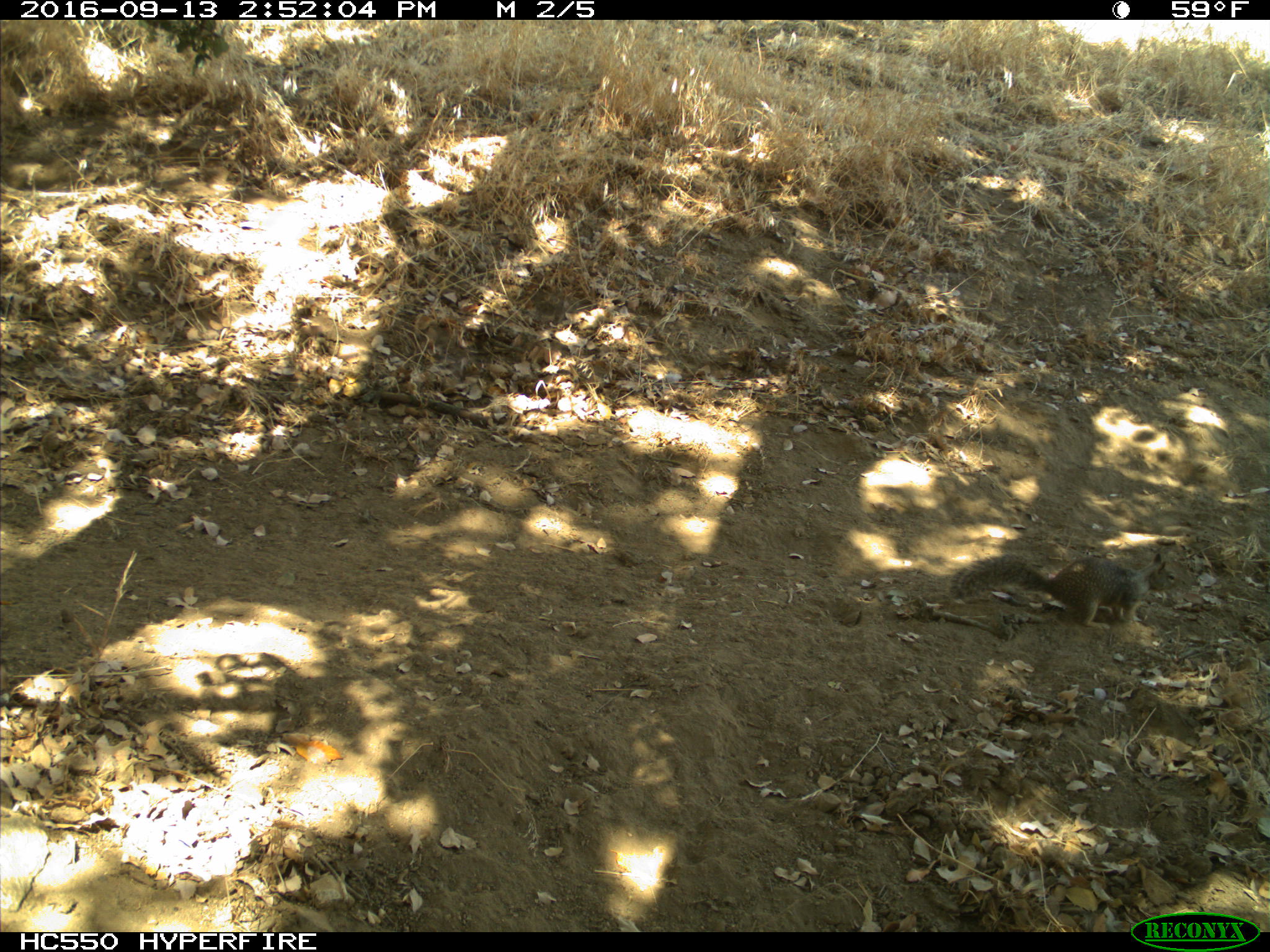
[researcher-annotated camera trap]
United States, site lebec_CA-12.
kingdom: Animalia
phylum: Chordata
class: Mammalia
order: Rodentia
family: Sciuridae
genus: Otospermophilus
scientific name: Otospermophilus beecheyi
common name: california ground squirrel